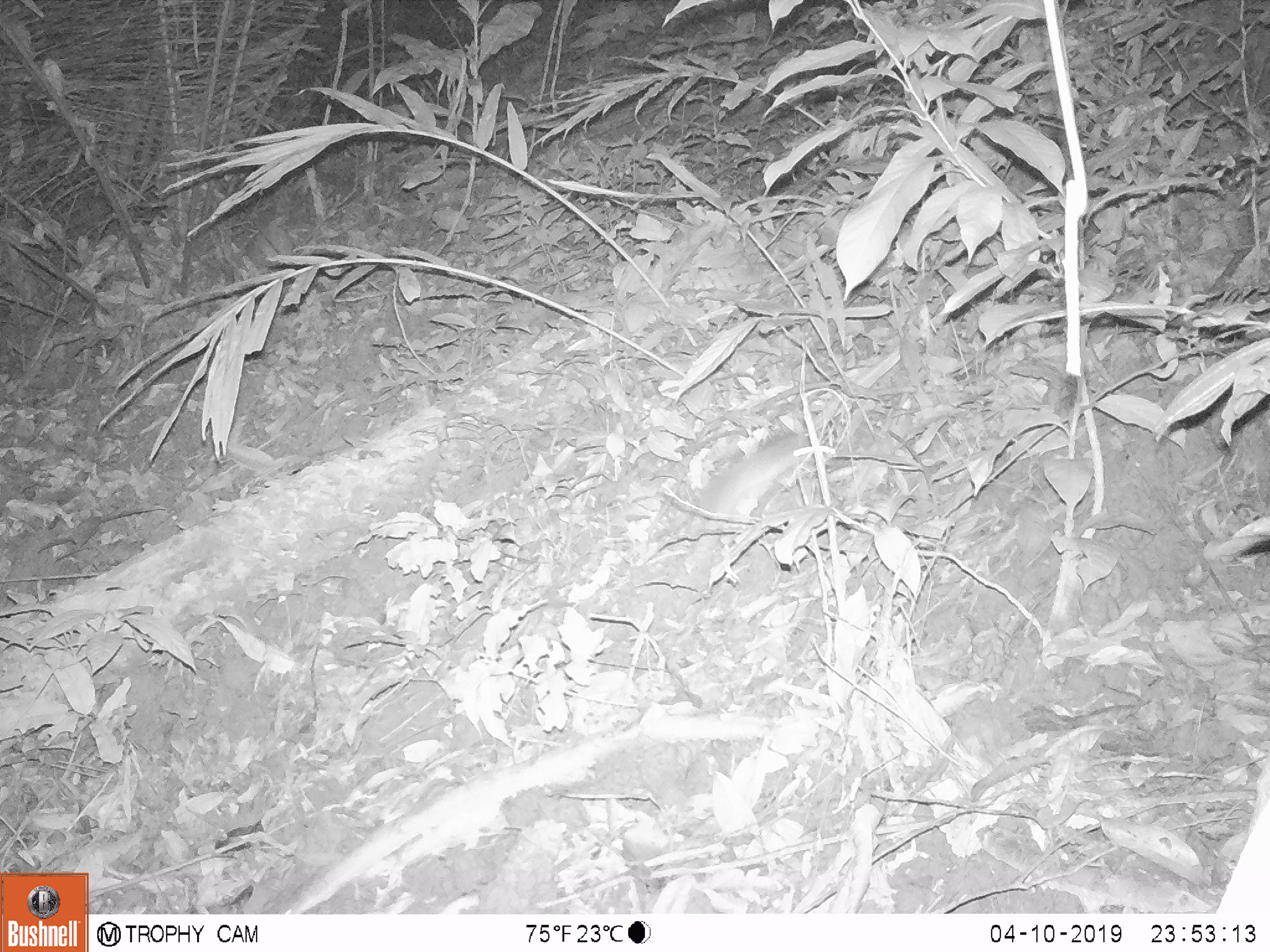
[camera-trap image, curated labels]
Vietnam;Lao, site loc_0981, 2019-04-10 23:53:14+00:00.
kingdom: Animalia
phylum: Chordata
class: Mammalia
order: Rodentia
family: Muridae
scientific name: Muridae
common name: old-world mice and rats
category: unidentified murid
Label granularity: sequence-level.